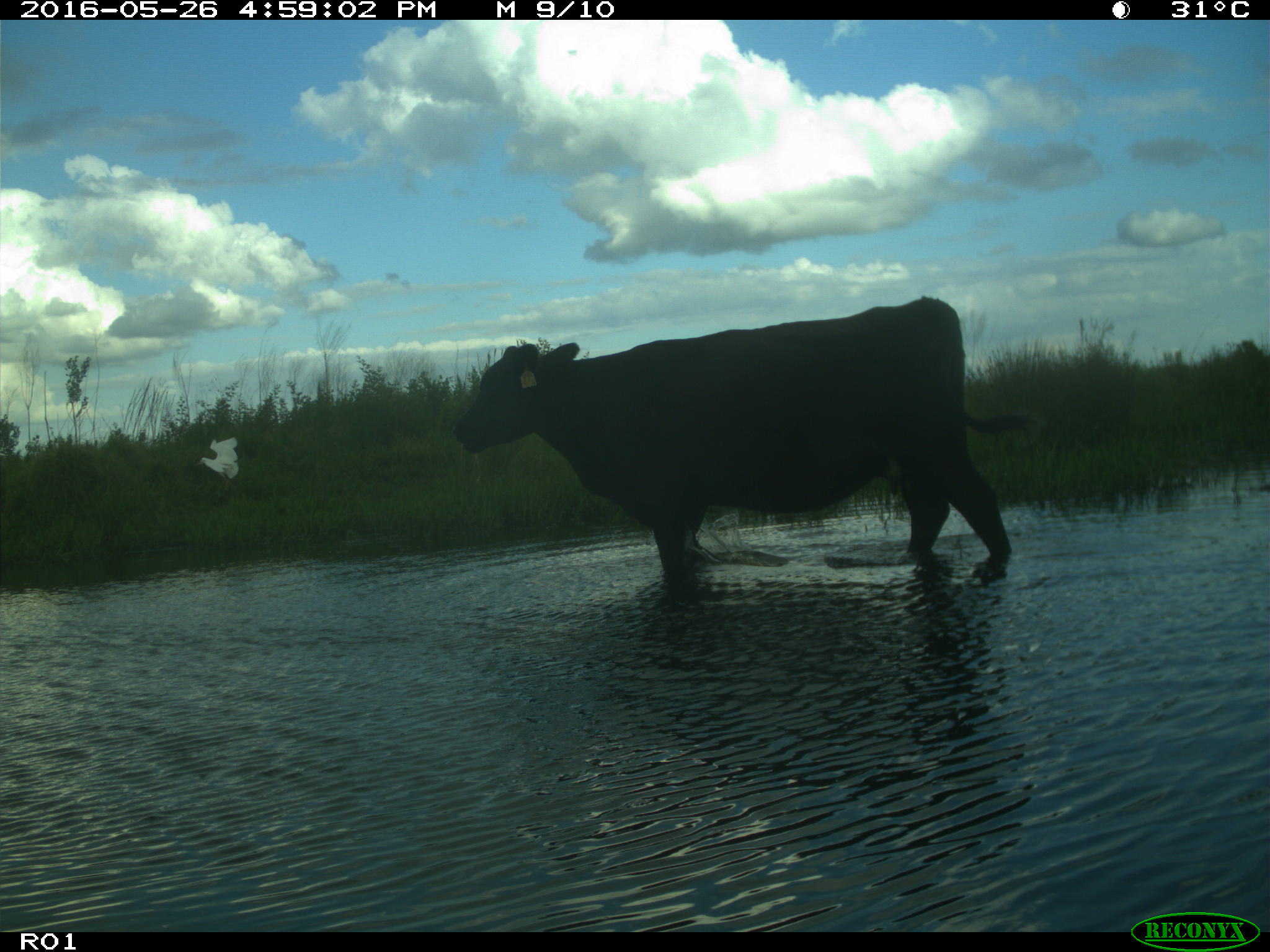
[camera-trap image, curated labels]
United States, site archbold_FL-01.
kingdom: Animalia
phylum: Chordata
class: Mammalia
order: Artiodactyla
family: Bovidae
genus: Bos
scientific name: Bos taurus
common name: domestic cow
Bos taurus (domestic cow).